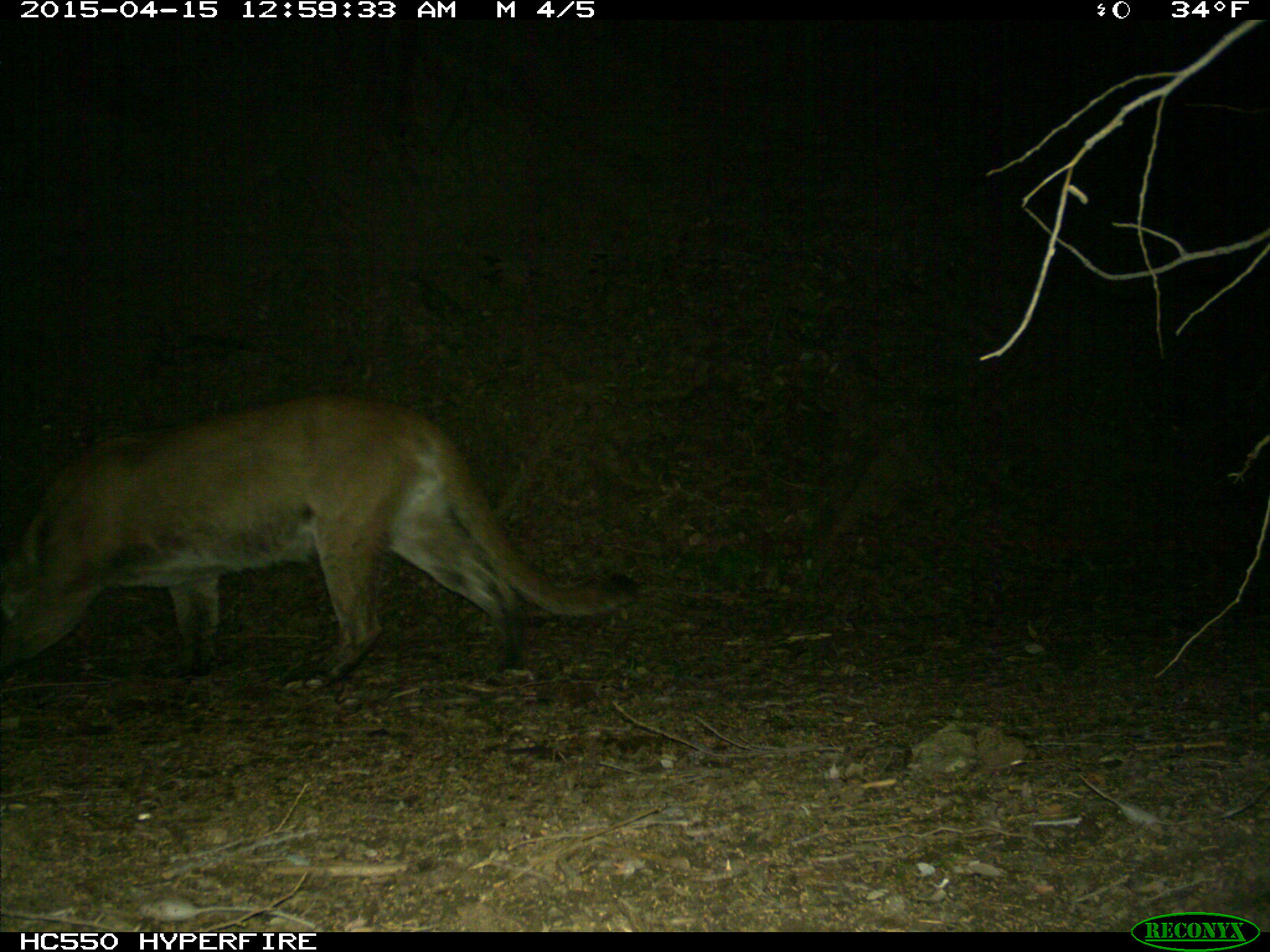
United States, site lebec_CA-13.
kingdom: Animalia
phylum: Chordata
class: Mammalia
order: Carnivora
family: Felidae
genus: Puma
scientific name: Puma concolor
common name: mountain lion